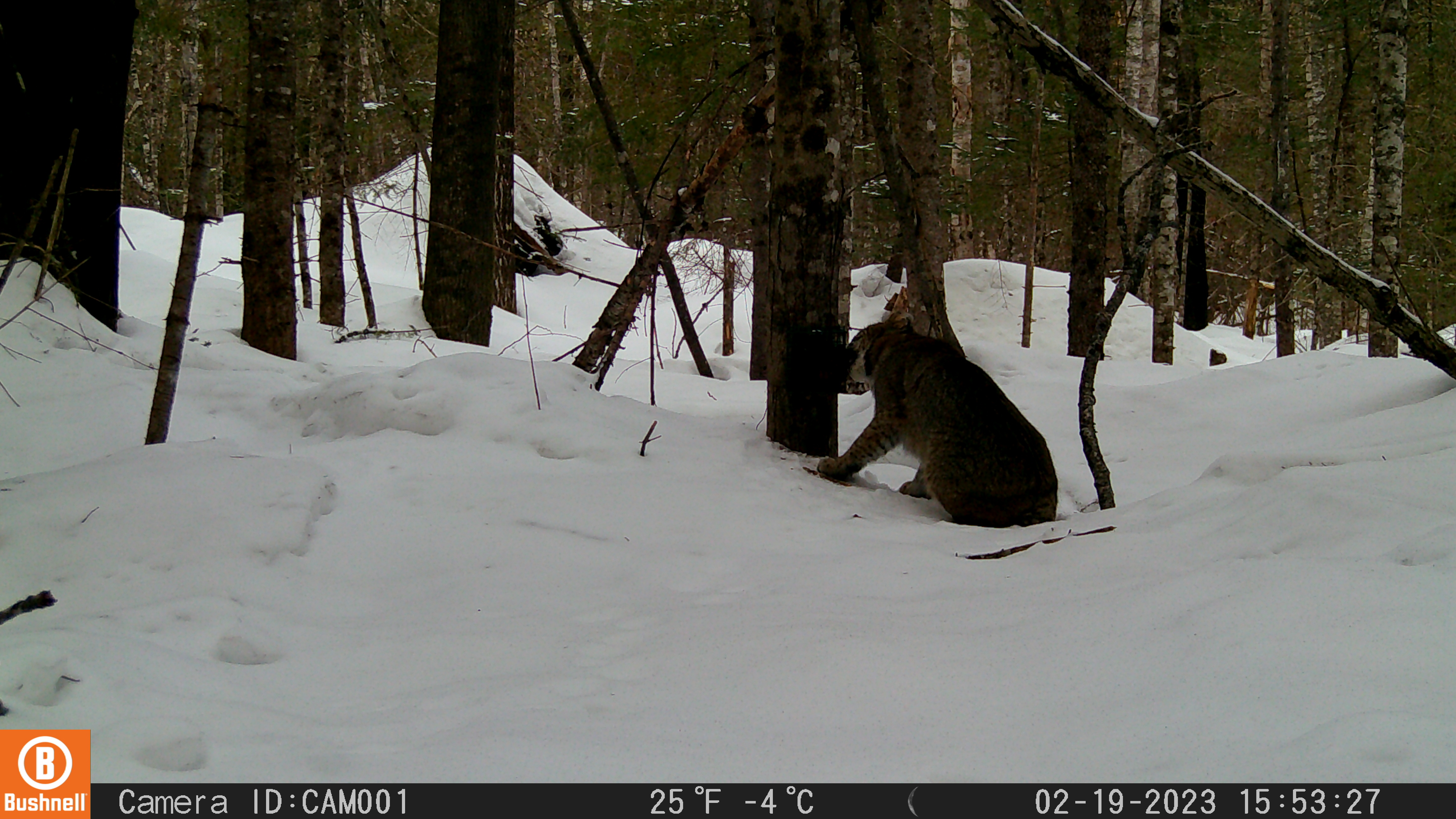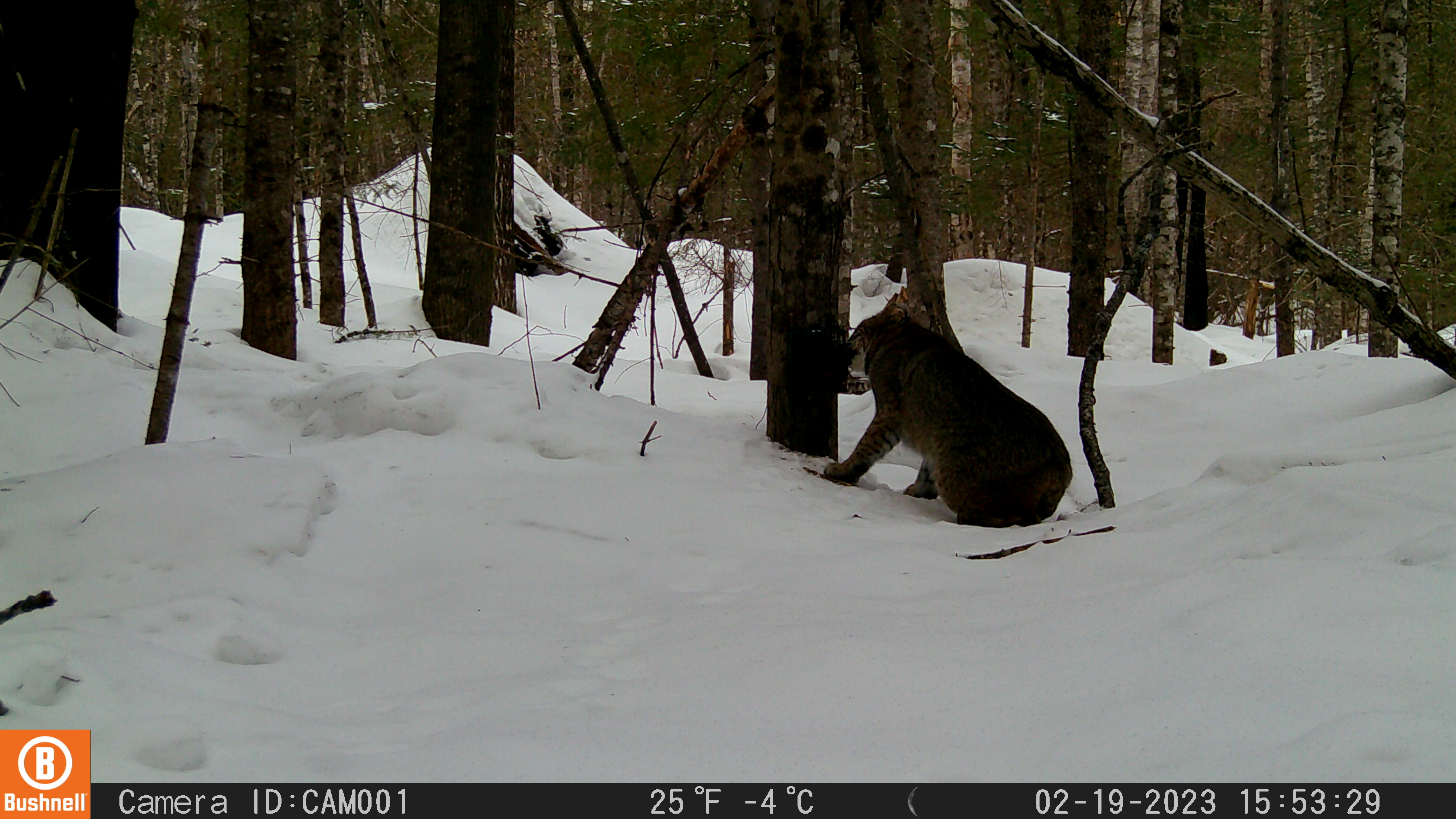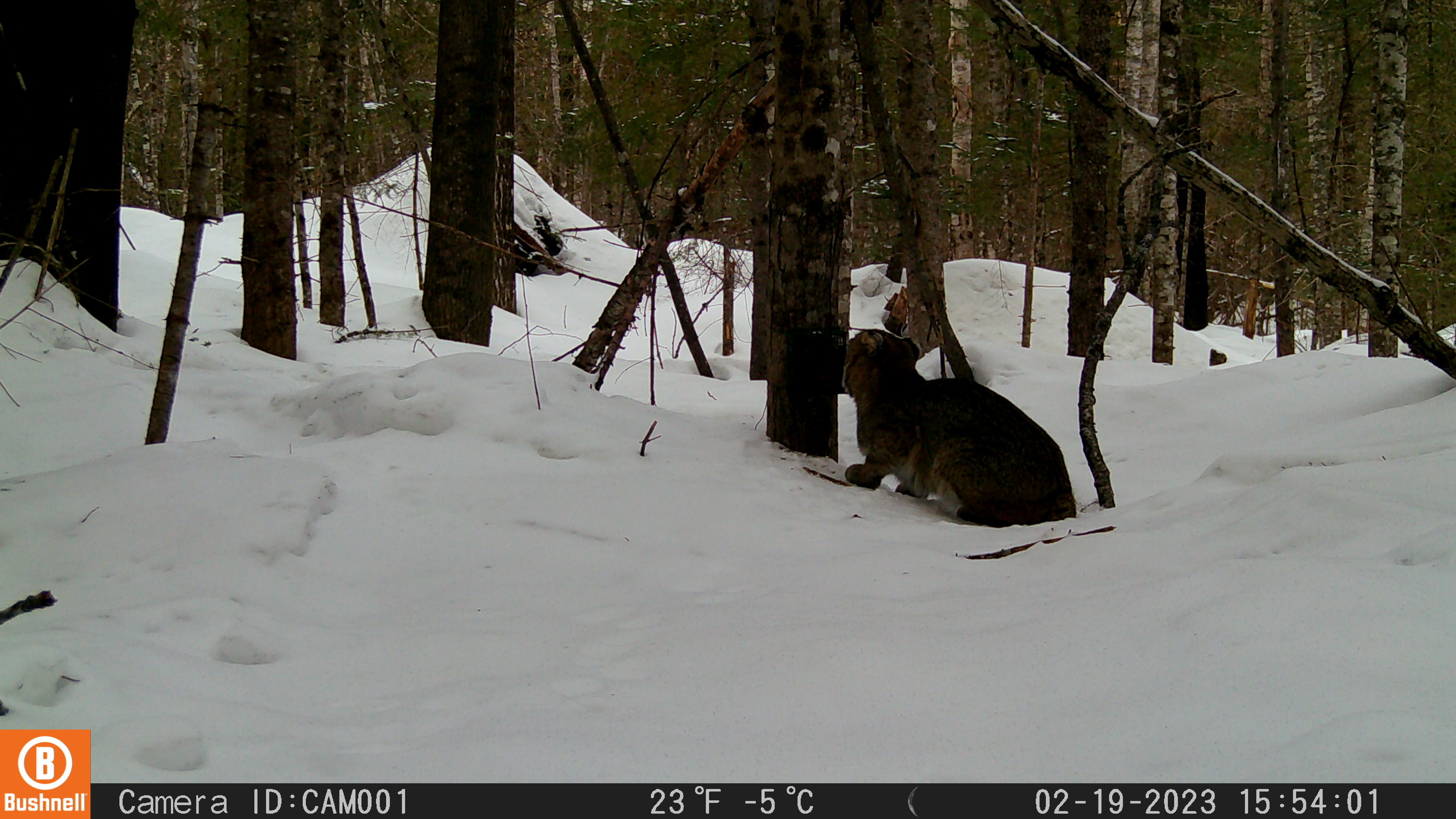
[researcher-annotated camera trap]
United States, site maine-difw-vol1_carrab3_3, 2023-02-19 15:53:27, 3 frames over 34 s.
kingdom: Animalia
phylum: Chordata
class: Mammalia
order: Carnivora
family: Felidae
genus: Lynx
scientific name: Lynx rufus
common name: bobcat